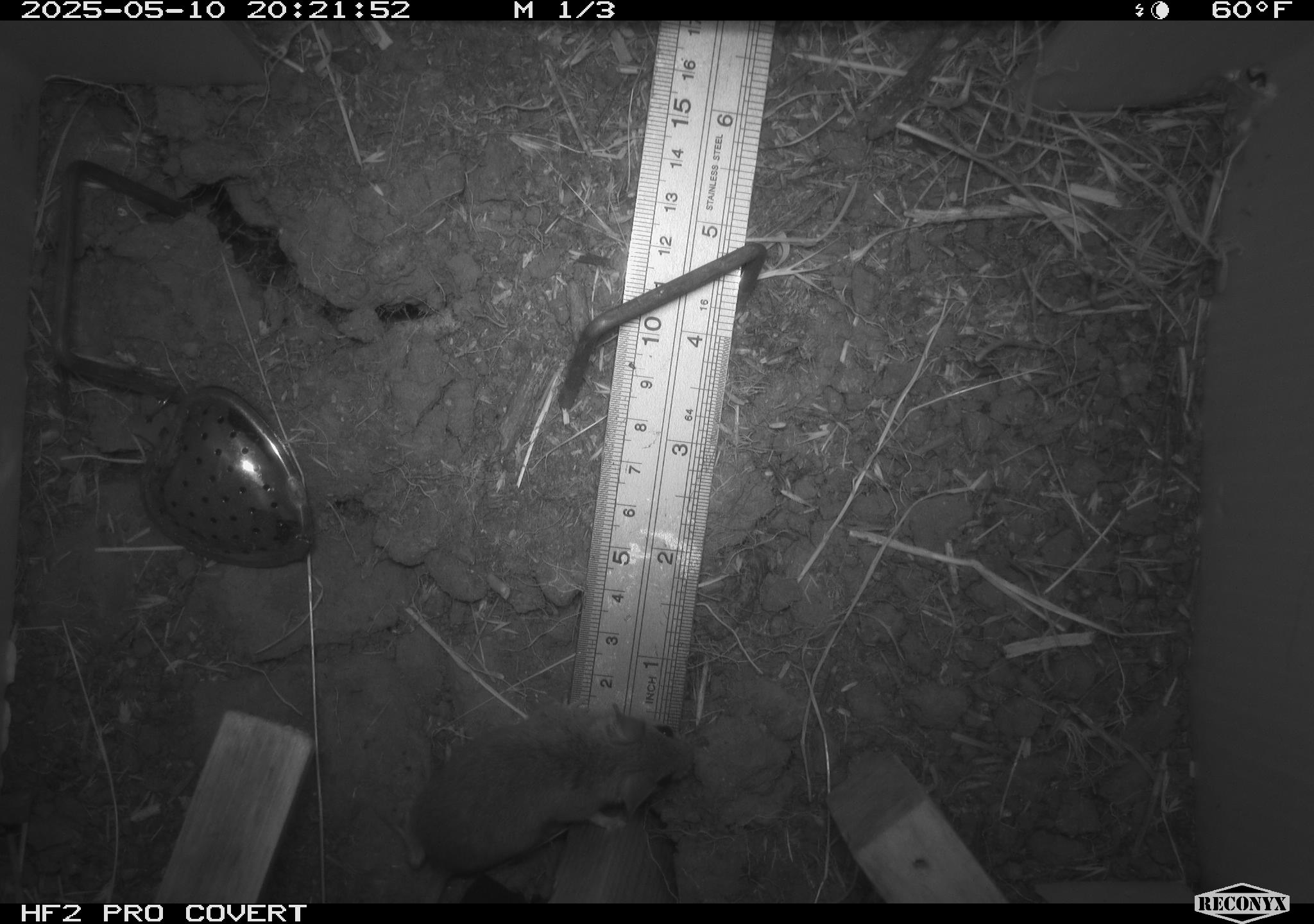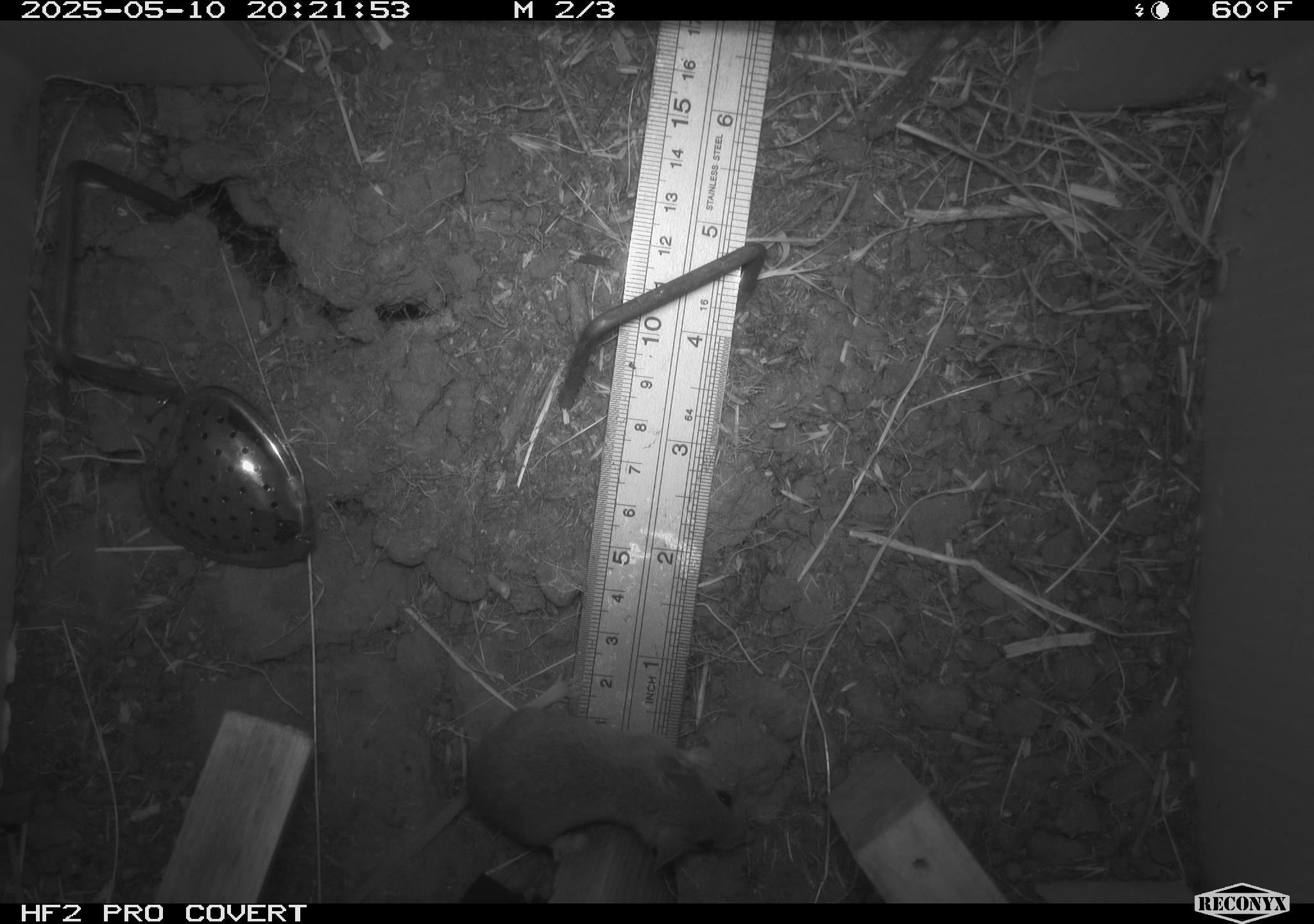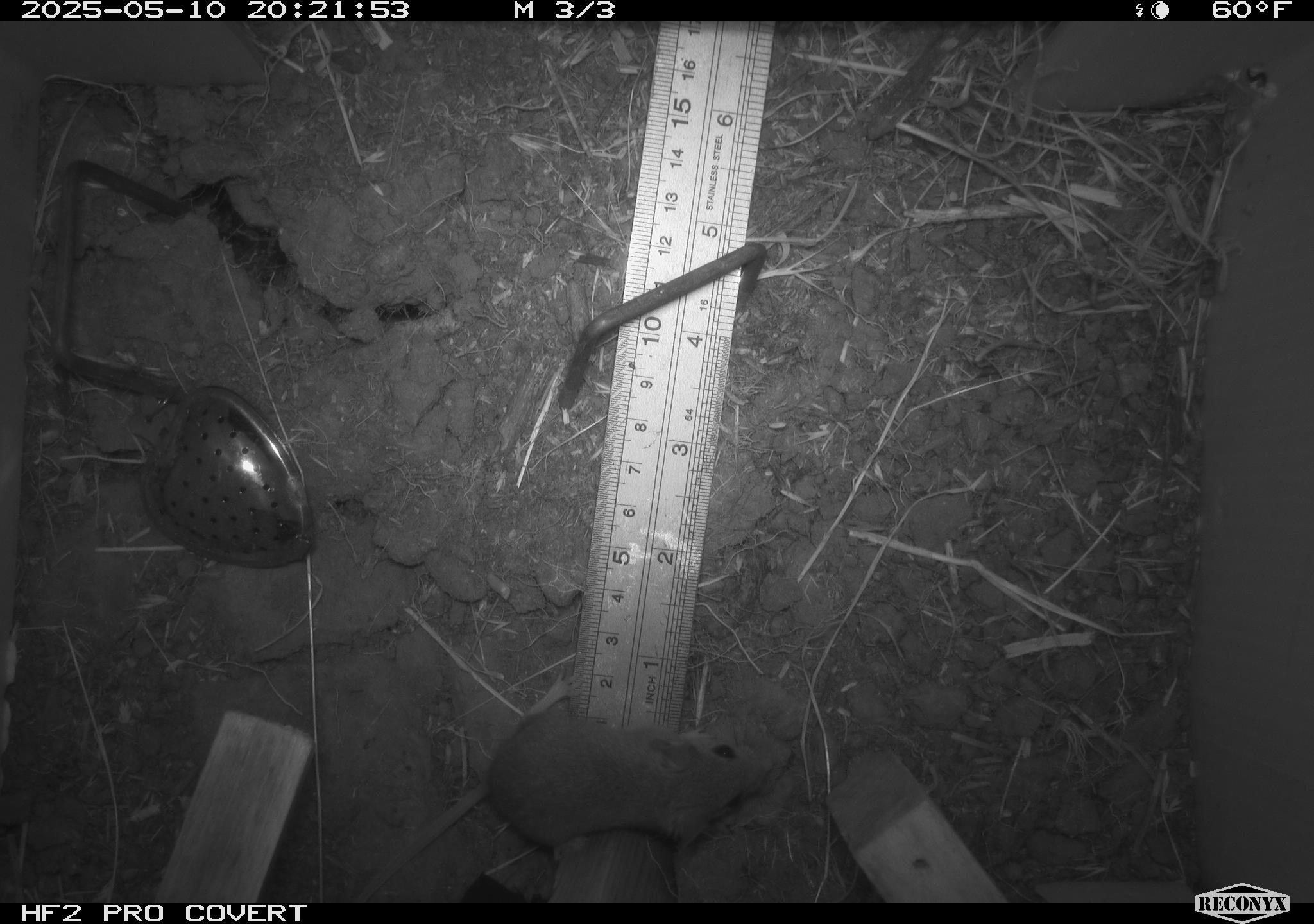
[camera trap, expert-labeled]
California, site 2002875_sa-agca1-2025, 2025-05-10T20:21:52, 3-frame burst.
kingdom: Animalia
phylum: Chordata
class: Mammalia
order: Rodentia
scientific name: Rodentia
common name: mouse species